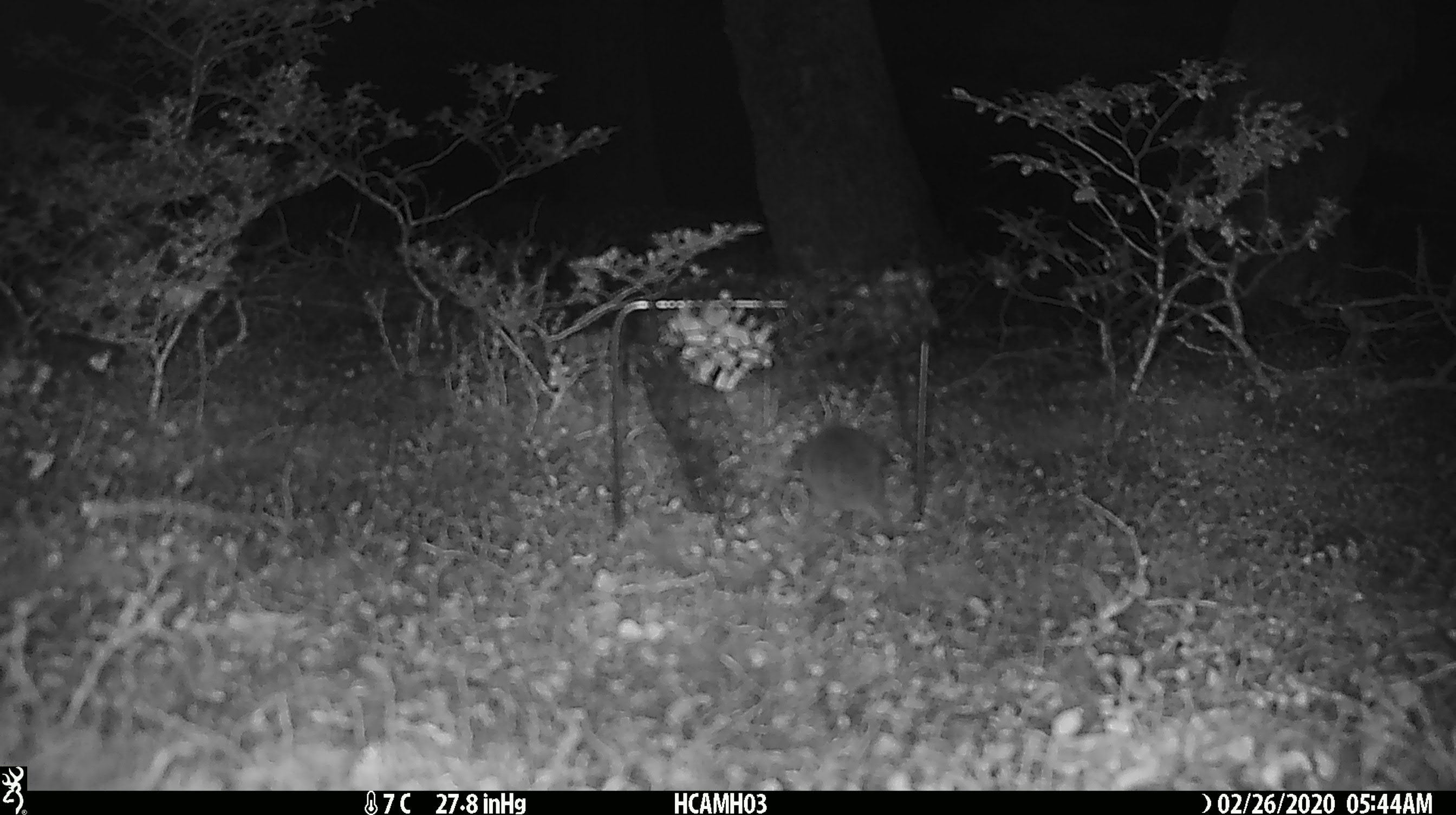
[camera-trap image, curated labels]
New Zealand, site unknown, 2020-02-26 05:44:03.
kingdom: Animalia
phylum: Chordata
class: Mammalia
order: Rodentia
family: Muridae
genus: Mus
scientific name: Mus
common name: mouse